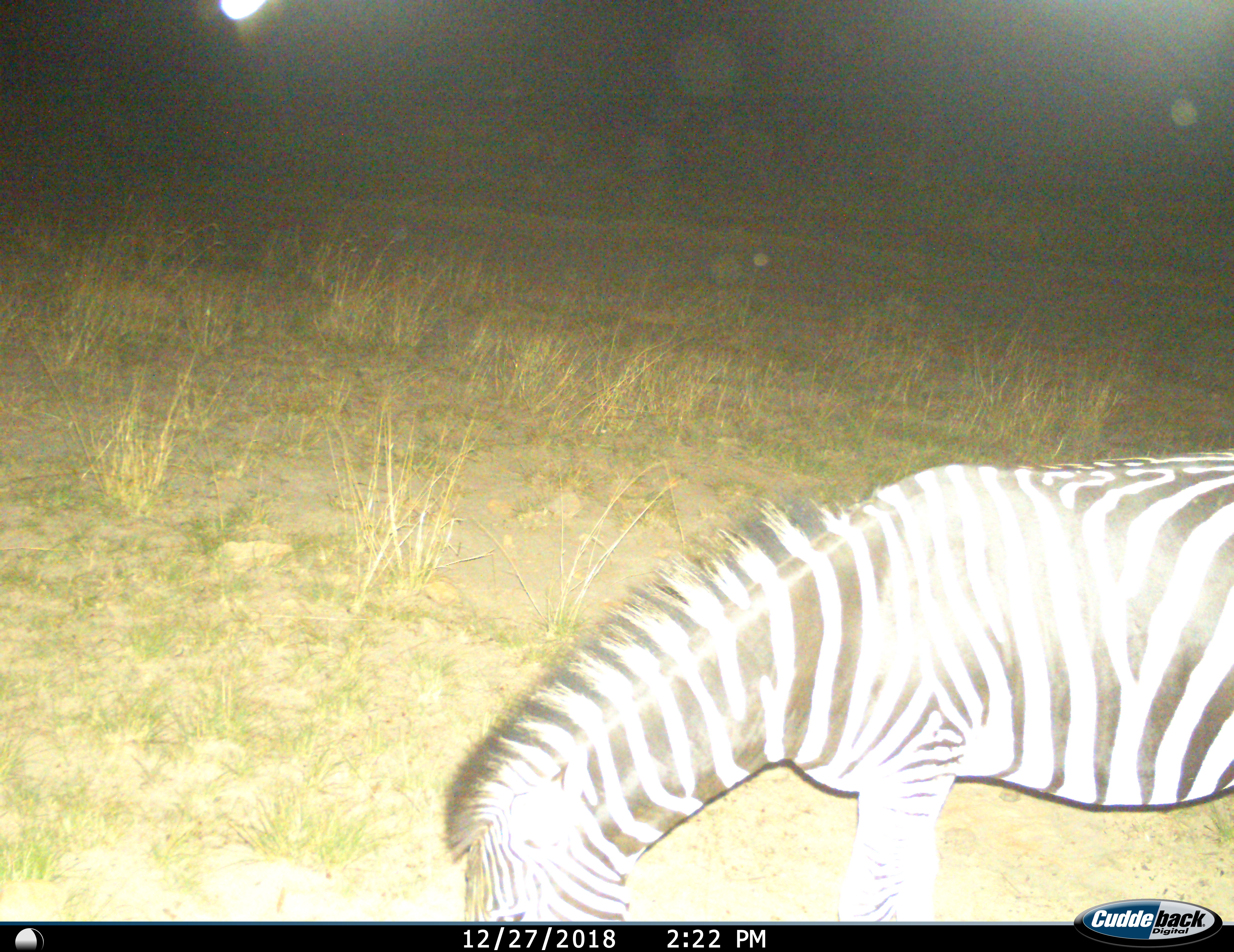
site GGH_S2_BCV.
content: unidentified animal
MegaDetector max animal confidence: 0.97